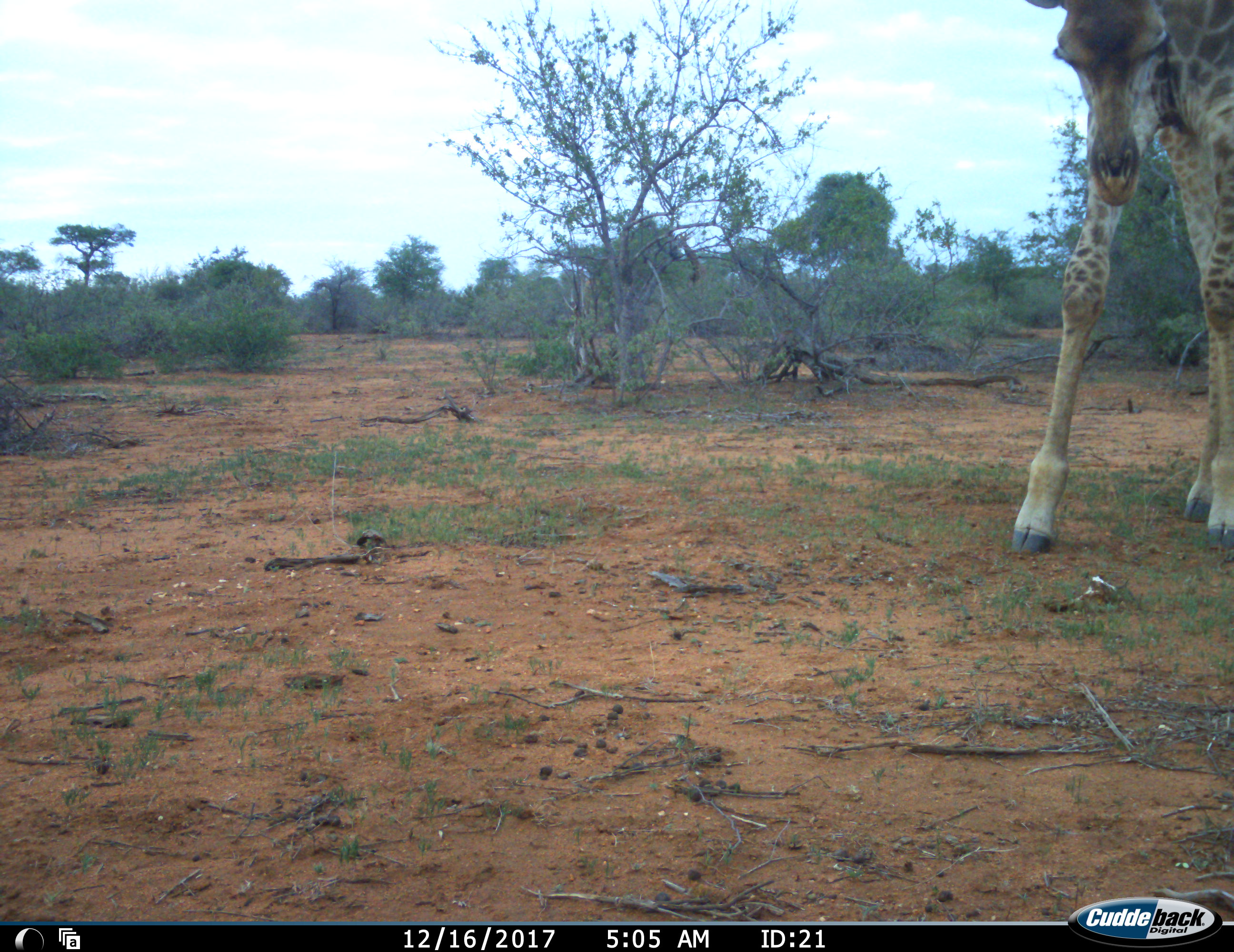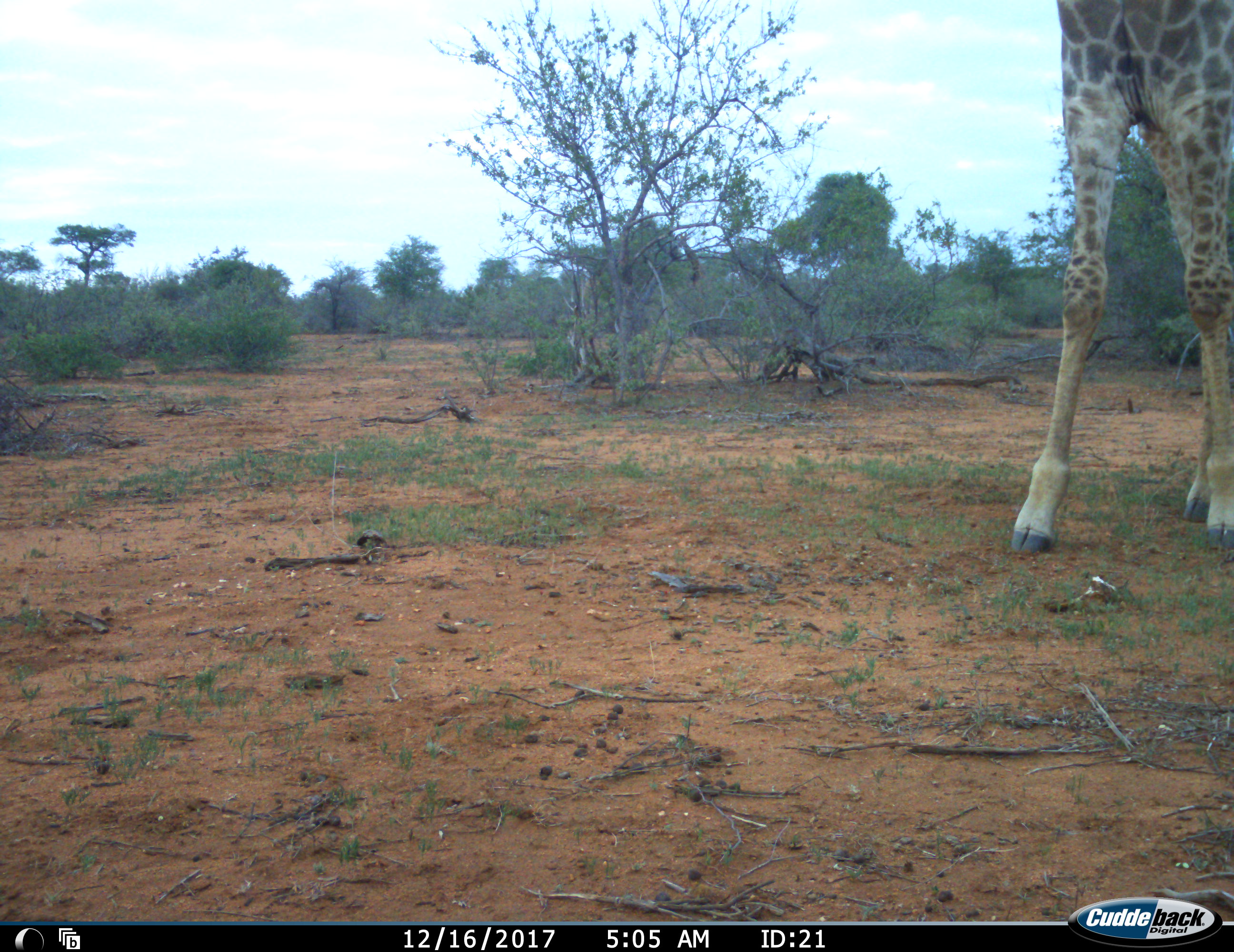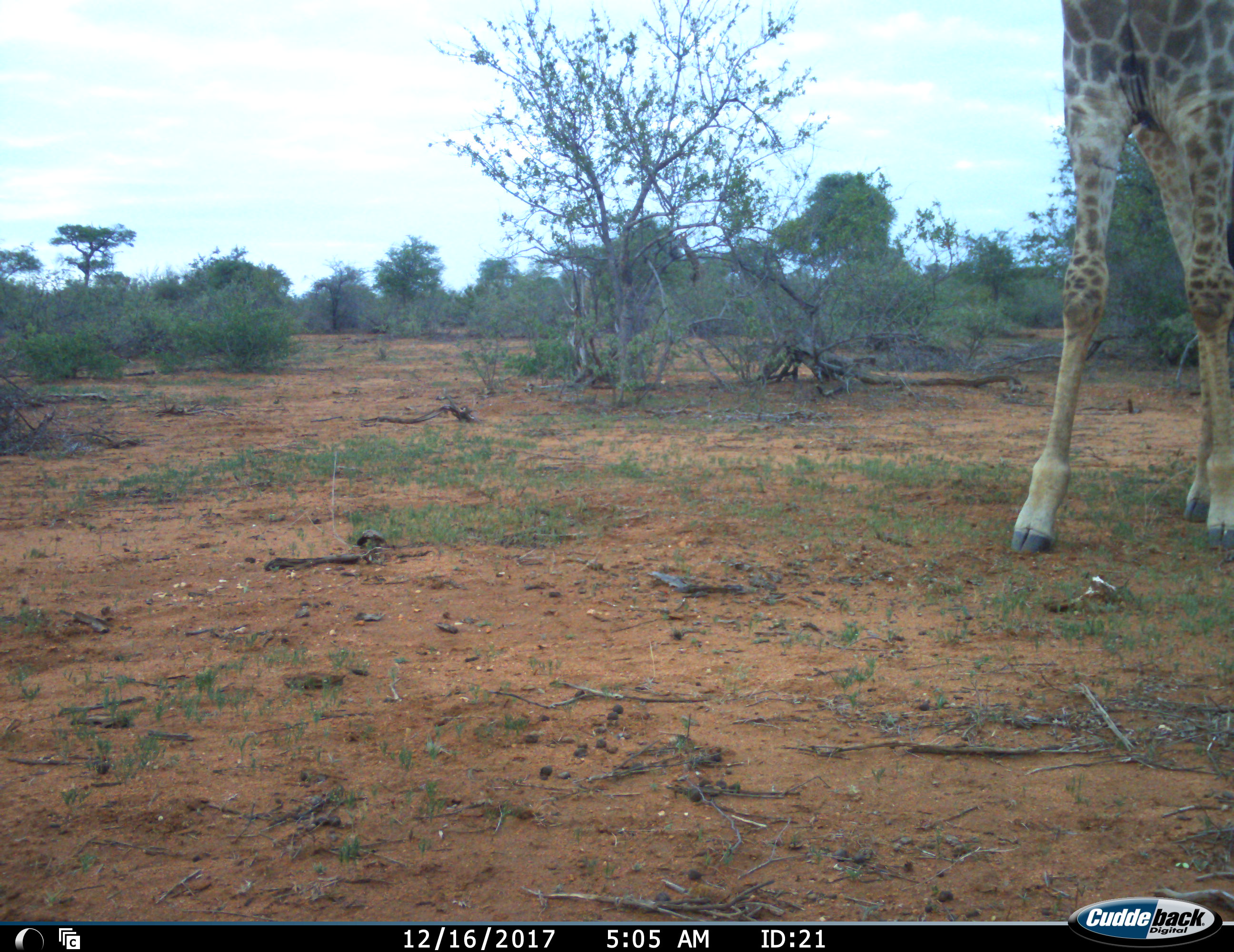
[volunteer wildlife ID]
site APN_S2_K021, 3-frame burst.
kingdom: Animalia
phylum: Chordata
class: Mammalia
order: Artiodactyla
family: Giraffidae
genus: Giraffa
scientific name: Giraffa camelopardalis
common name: giraffe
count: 1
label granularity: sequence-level